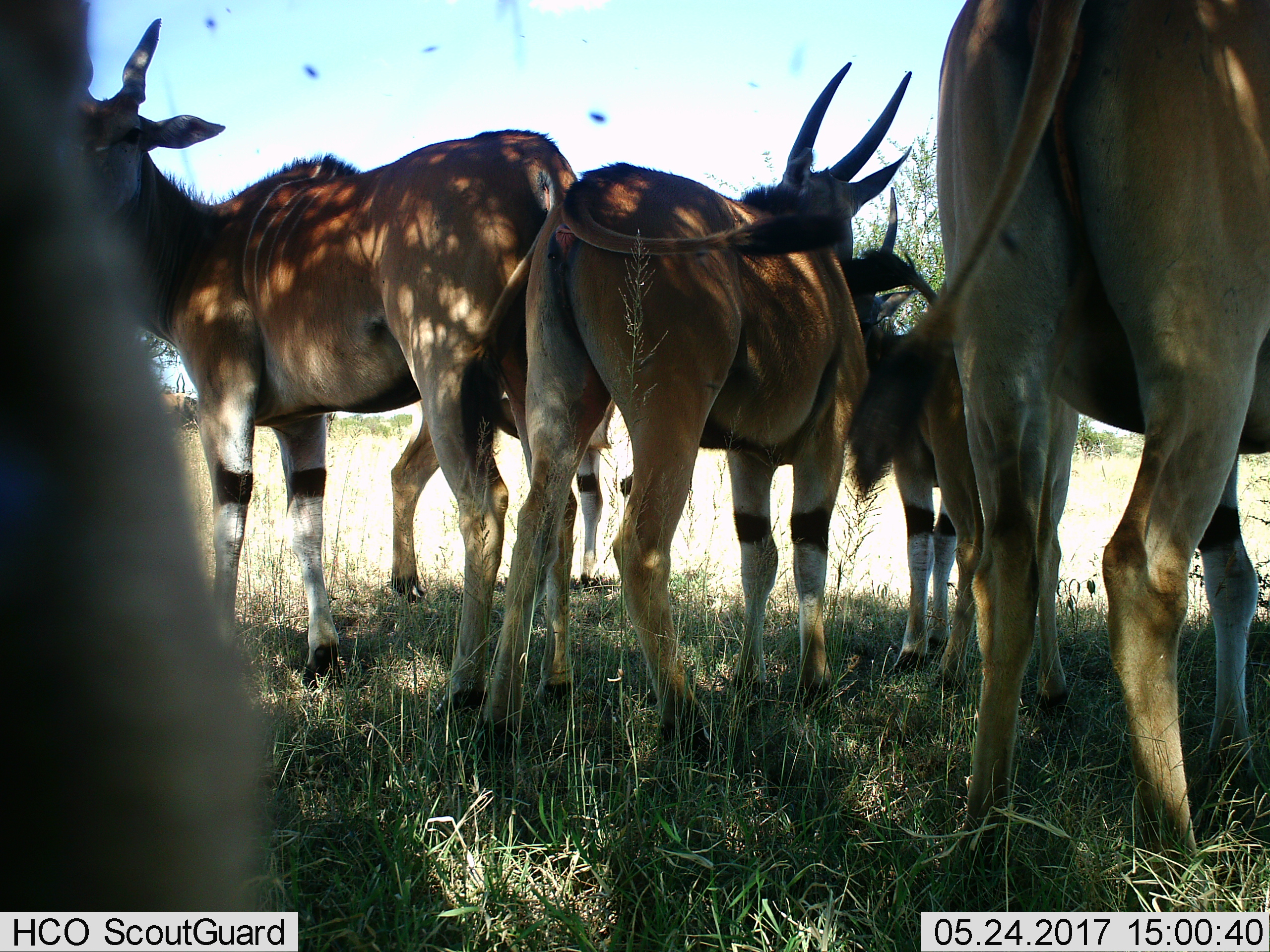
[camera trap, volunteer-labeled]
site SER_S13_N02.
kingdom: Animalia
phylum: Chordata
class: Mammalia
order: Artiodactyla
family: Bovidae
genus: Tragelaphus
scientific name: Tragelaphus oryx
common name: eland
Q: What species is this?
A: Eland (Tragelaphus oryx).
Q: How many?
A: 5.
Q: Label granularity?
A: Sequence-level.